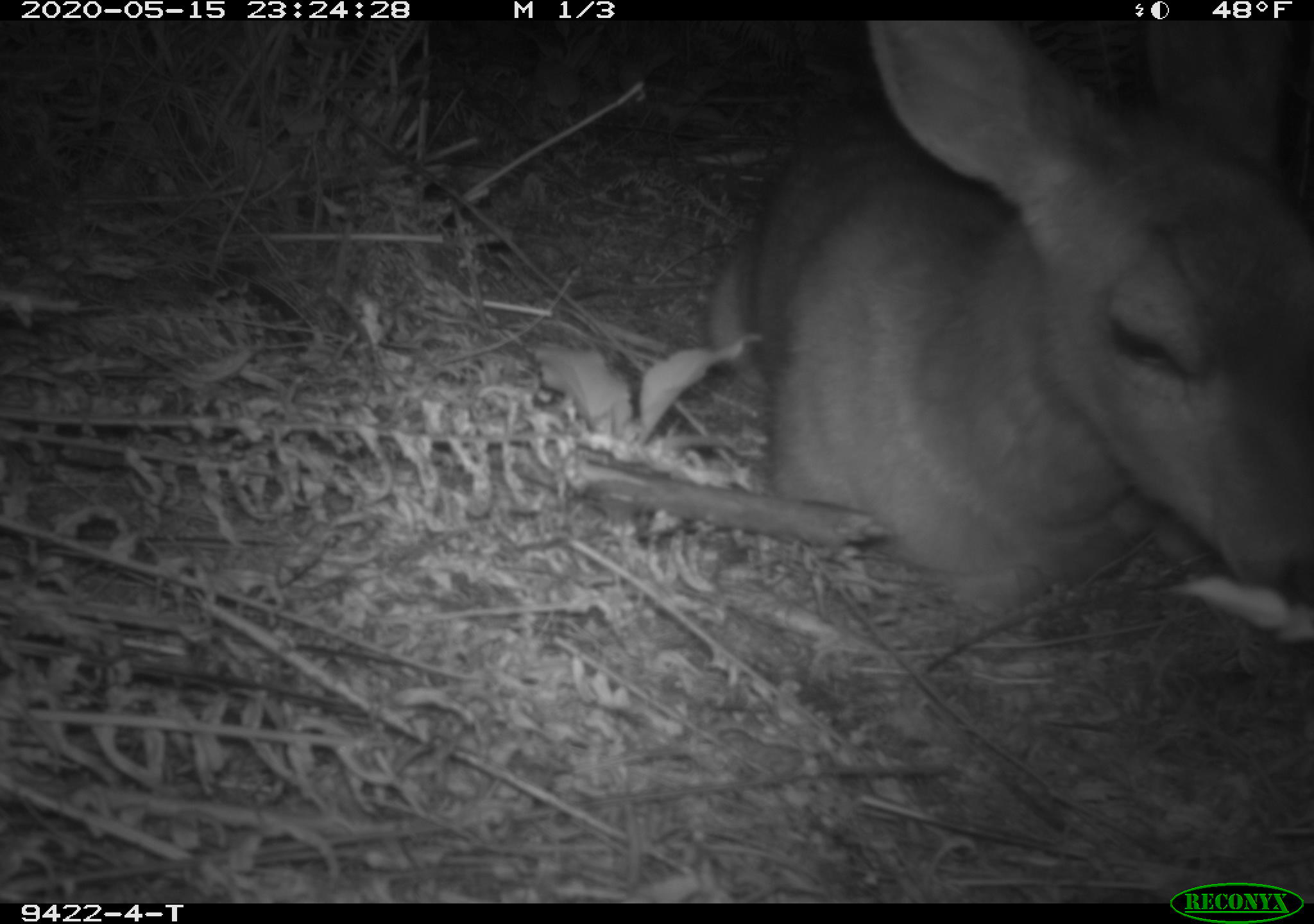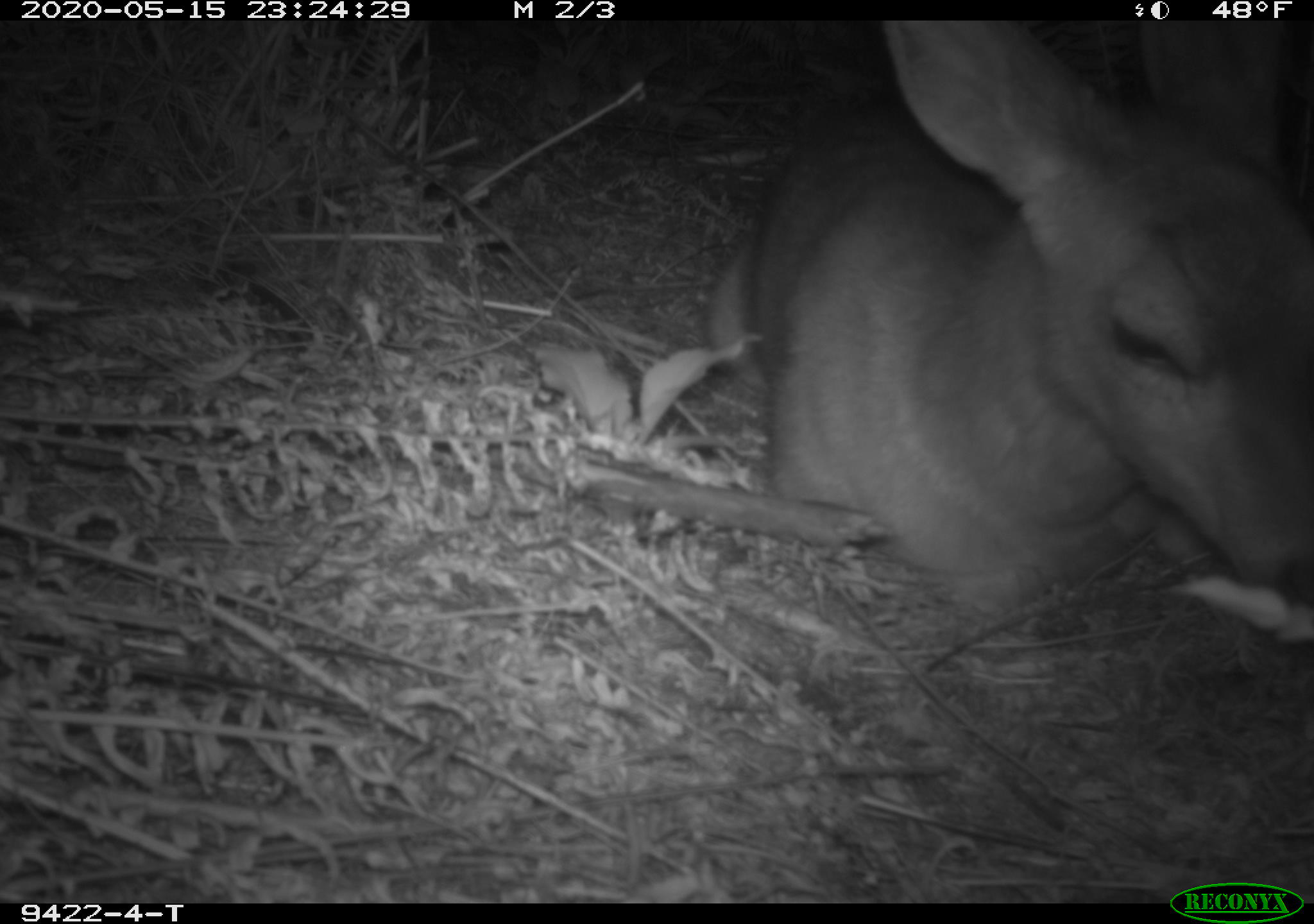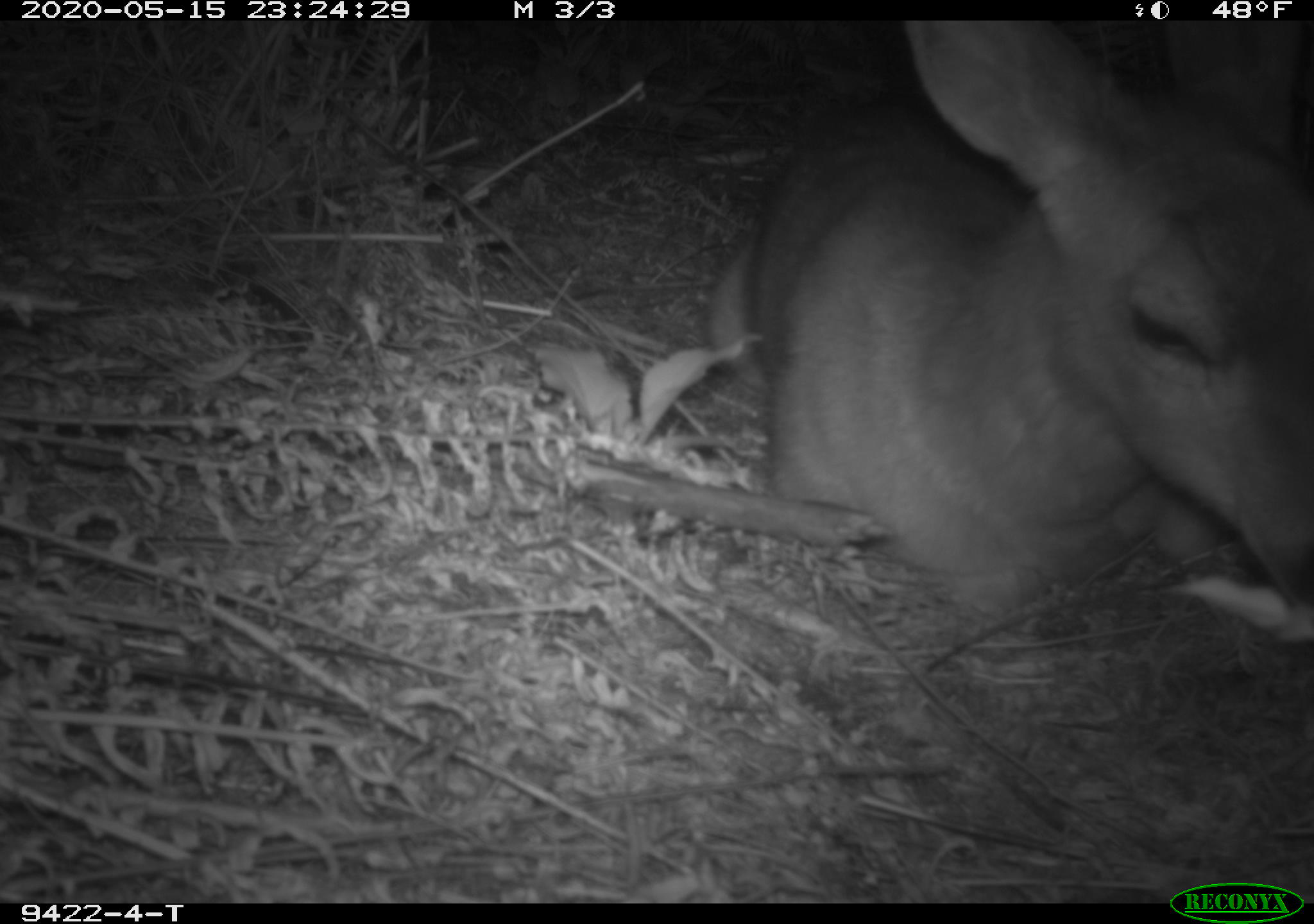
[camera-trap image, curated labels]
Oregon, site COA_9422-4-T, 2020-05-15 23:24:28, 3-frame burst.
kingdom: Animalia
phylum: Chordata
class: Mammalia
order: Artiodactyla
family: Cervidae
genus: Odocoileus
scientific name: Odocoileus hemionus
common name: black-tailed deer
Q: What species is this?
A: Black-tailed deer (Odocoileus hemionus).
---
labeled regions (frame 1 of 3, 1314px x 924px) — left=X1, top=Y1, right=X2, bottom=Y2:
black-tailed deer: left=698, top=24, right=1303, bottom=651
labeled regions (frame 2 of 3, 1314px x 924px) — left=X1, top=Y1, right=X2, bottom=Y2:
black-tailed deer: left=696, top=22, right=1303, bottom=623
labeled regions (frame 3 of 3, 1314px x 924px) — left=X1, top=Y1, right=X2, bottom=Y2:
black-tailed deer: left=693, top=26, right=1309, bottom=619